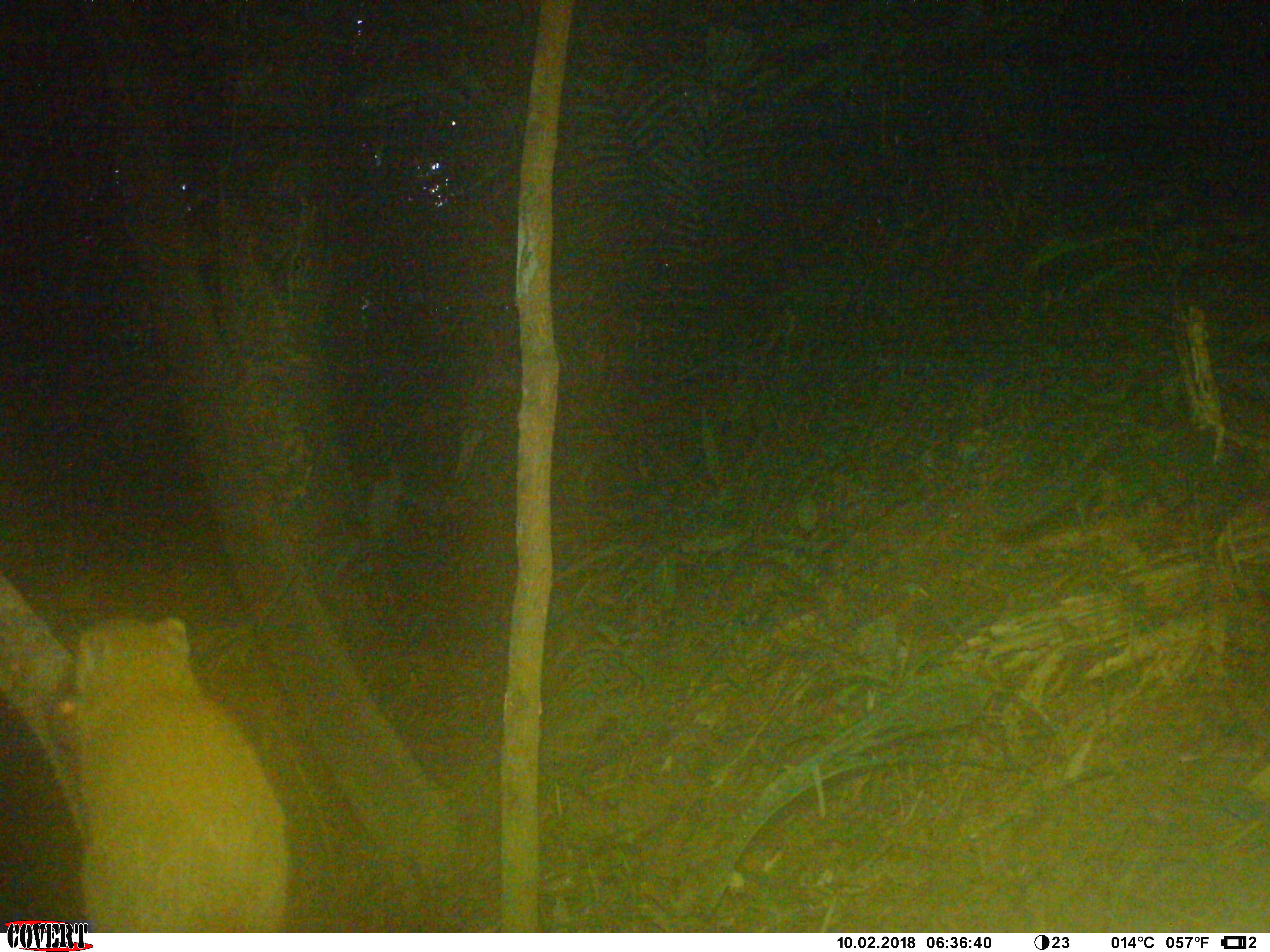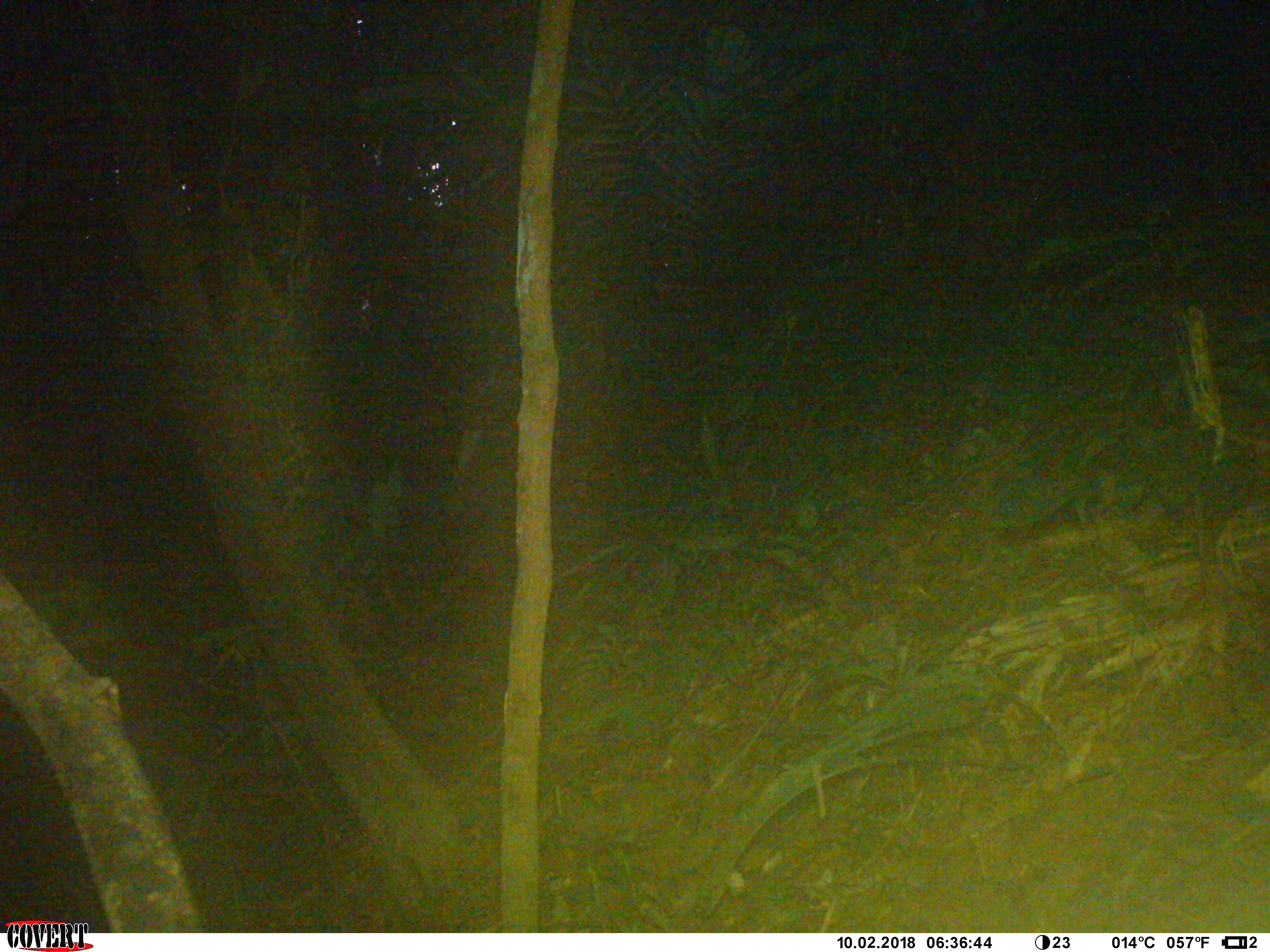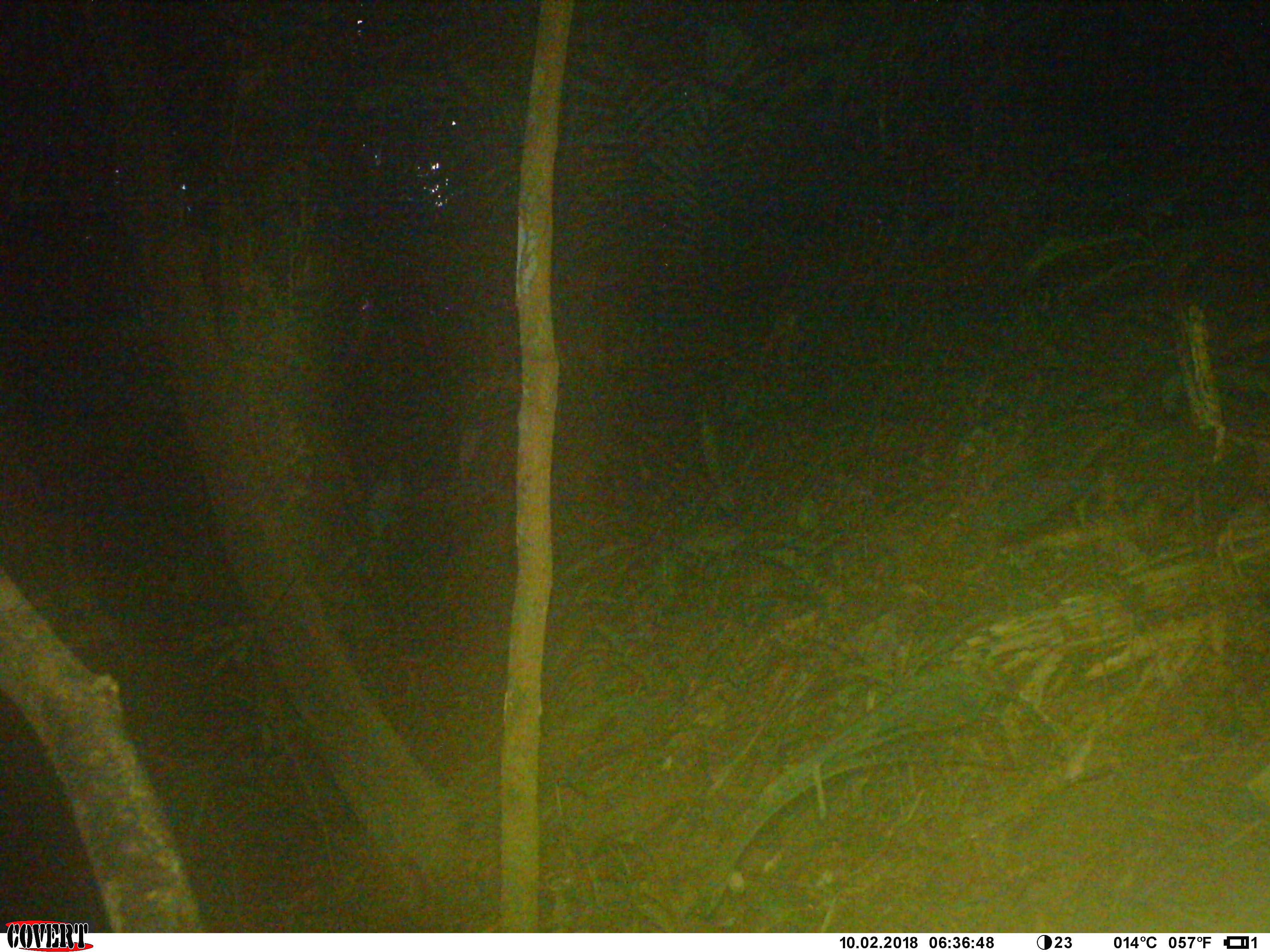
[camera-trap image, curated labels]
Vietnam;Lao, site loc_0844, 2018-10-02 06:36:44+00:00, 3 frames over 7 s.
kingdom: Animalia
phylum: Chordata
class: Mammalia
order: Rodentia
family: Sciuridae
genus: Sciurus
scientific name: Sciurus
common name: squirrel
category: unidentified squirrel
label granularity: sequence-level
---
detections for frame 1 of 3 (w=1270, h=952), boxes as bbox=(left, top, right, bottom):
unidentified squirrel: bbox=(63, 613, 288, 931)